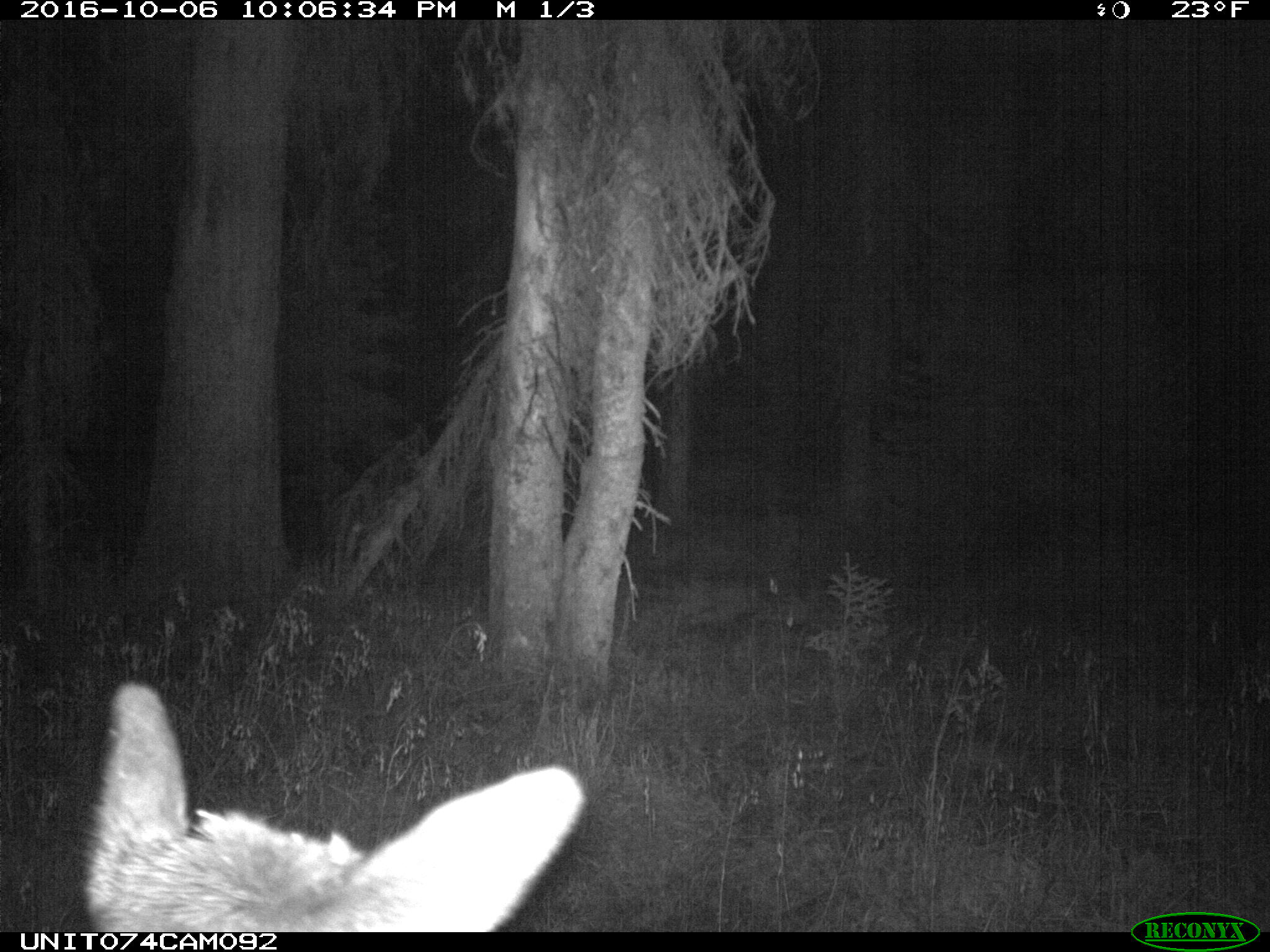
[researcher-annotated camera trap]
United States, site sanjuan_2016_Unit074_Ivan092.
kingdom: Animalia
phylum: Chordata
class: Mammalia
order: Artiodactyla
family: Cervidae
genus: Cervus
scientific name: Cervus elaphus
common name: red deer